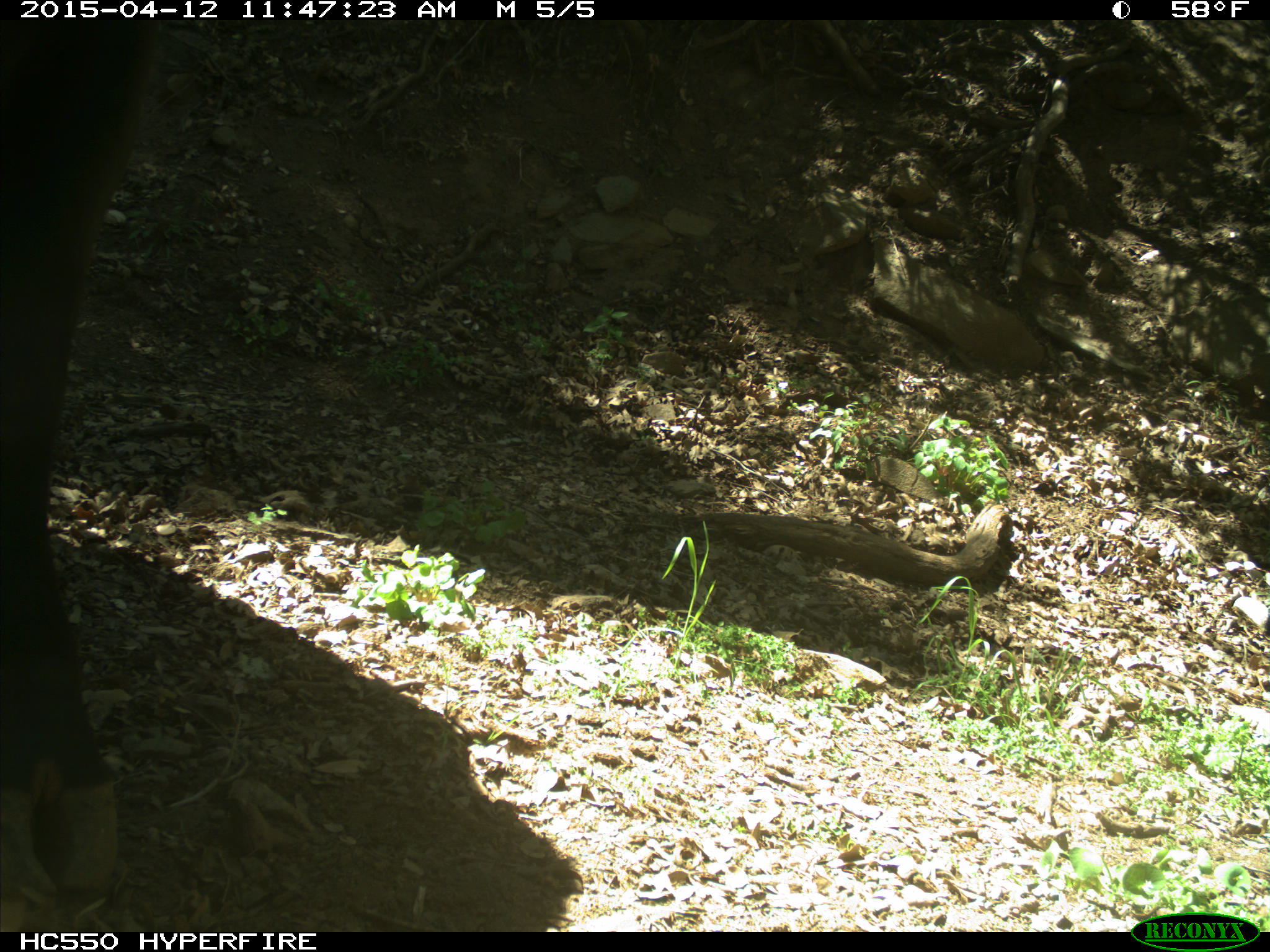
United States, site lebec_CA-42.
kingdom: Animalia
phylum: Chordata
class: Mammalia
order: Artiodactyla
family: Bovidae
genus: Bos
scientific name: Bos taurus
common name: domestic cow